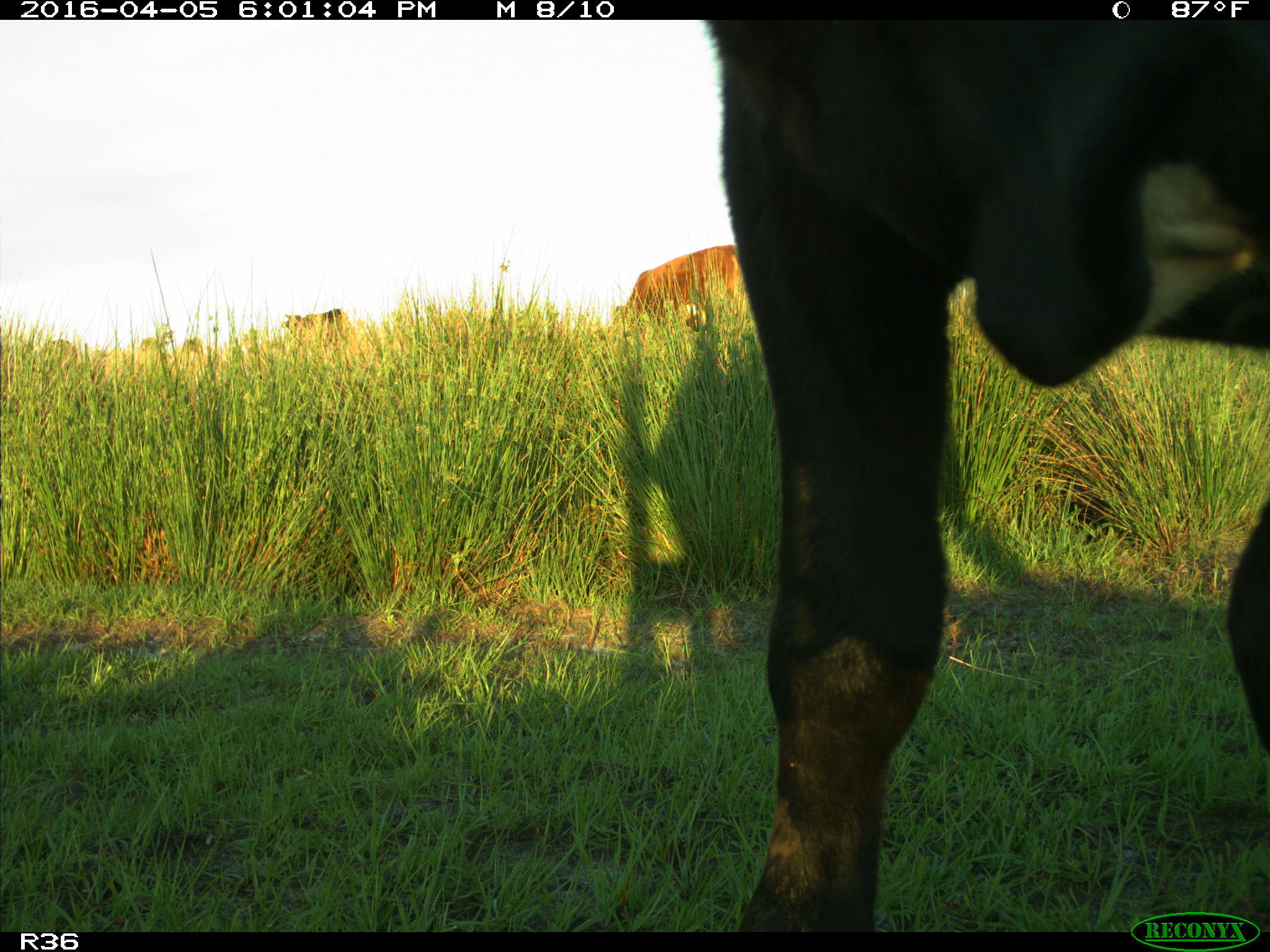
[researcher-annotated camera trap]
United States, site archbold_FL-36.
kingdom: Animalia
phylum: Chordata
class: Mammalia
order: Artiodactyla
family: Bovidae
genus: Bos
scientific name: Bos taurus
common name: domestic cow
Bos taurus (domestic cow).